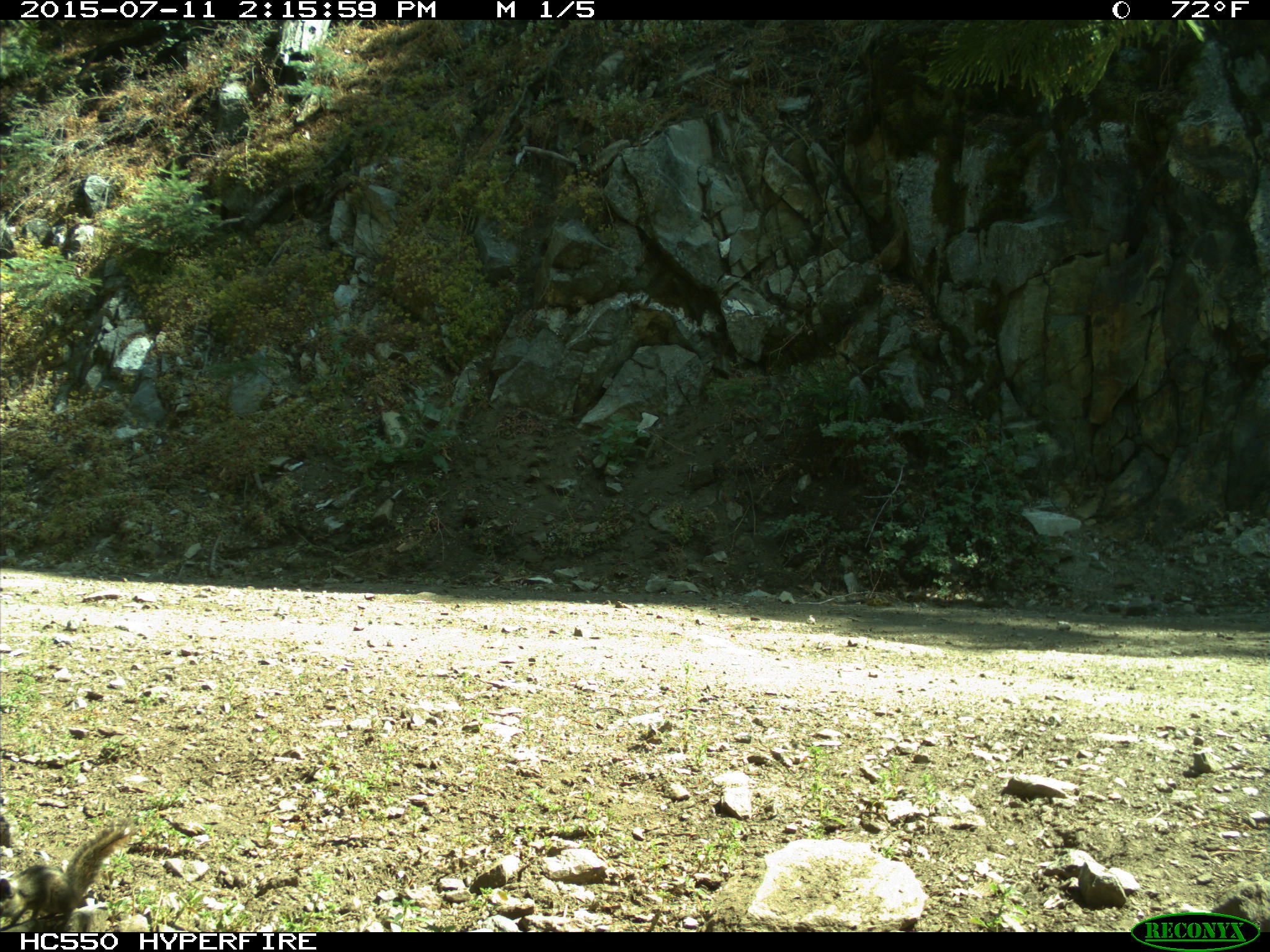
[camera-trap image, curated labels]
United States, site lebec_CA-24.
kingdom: Animalia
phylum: Chordata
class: Mammalia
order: Rodentia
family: Sciuridae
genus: Tamias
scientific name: Tamias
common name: chipmunk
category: unidentified chipmunk